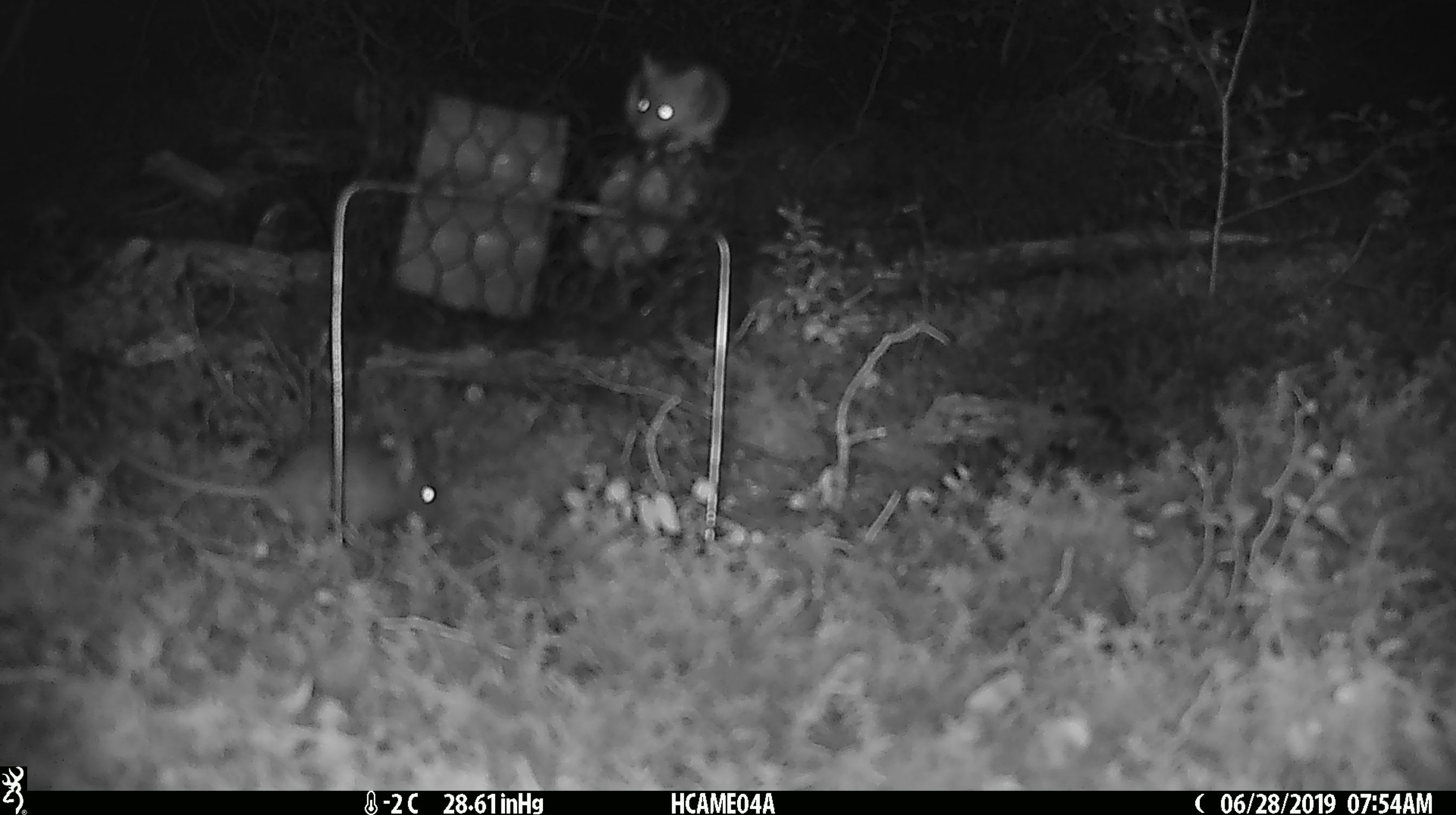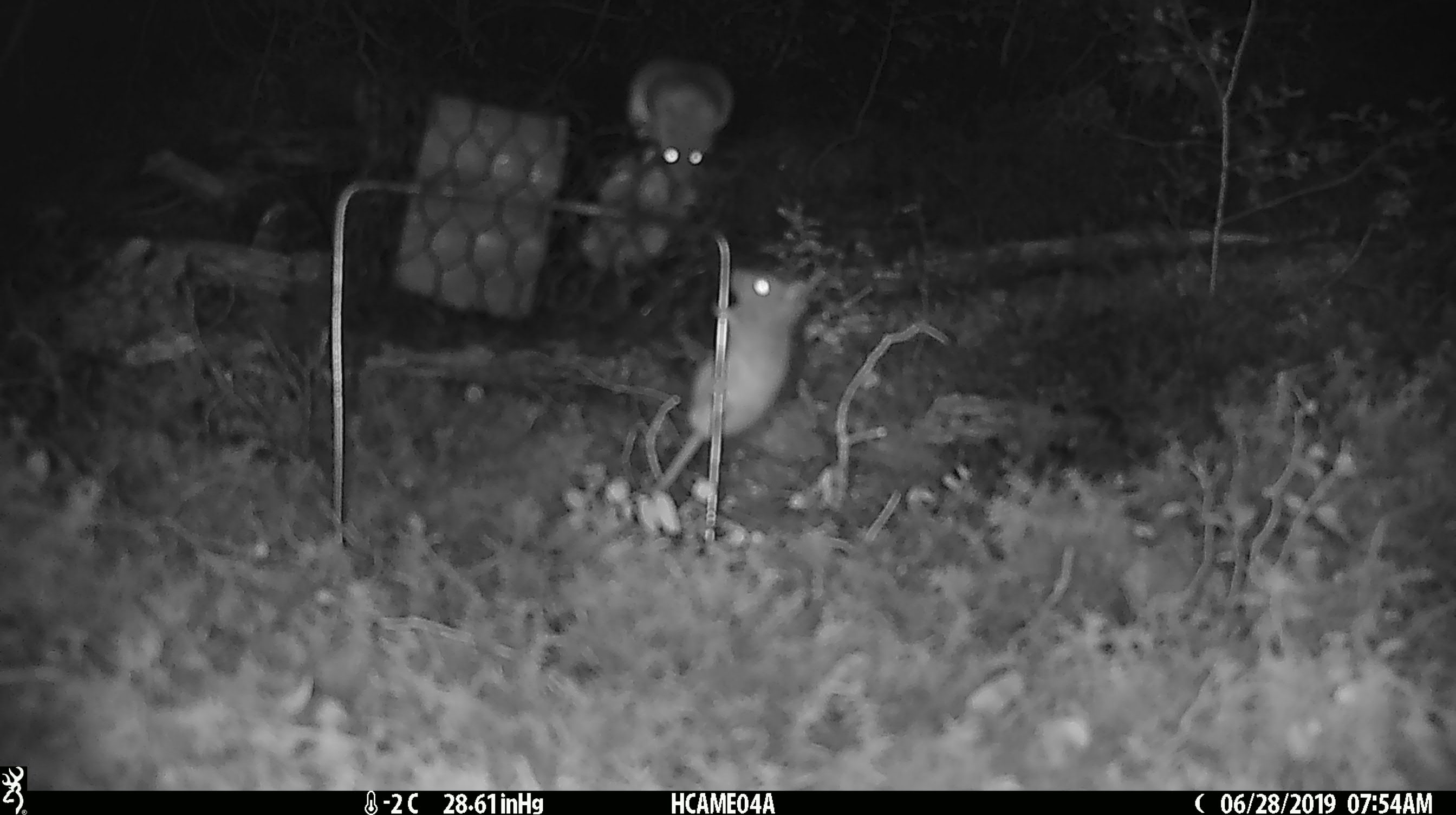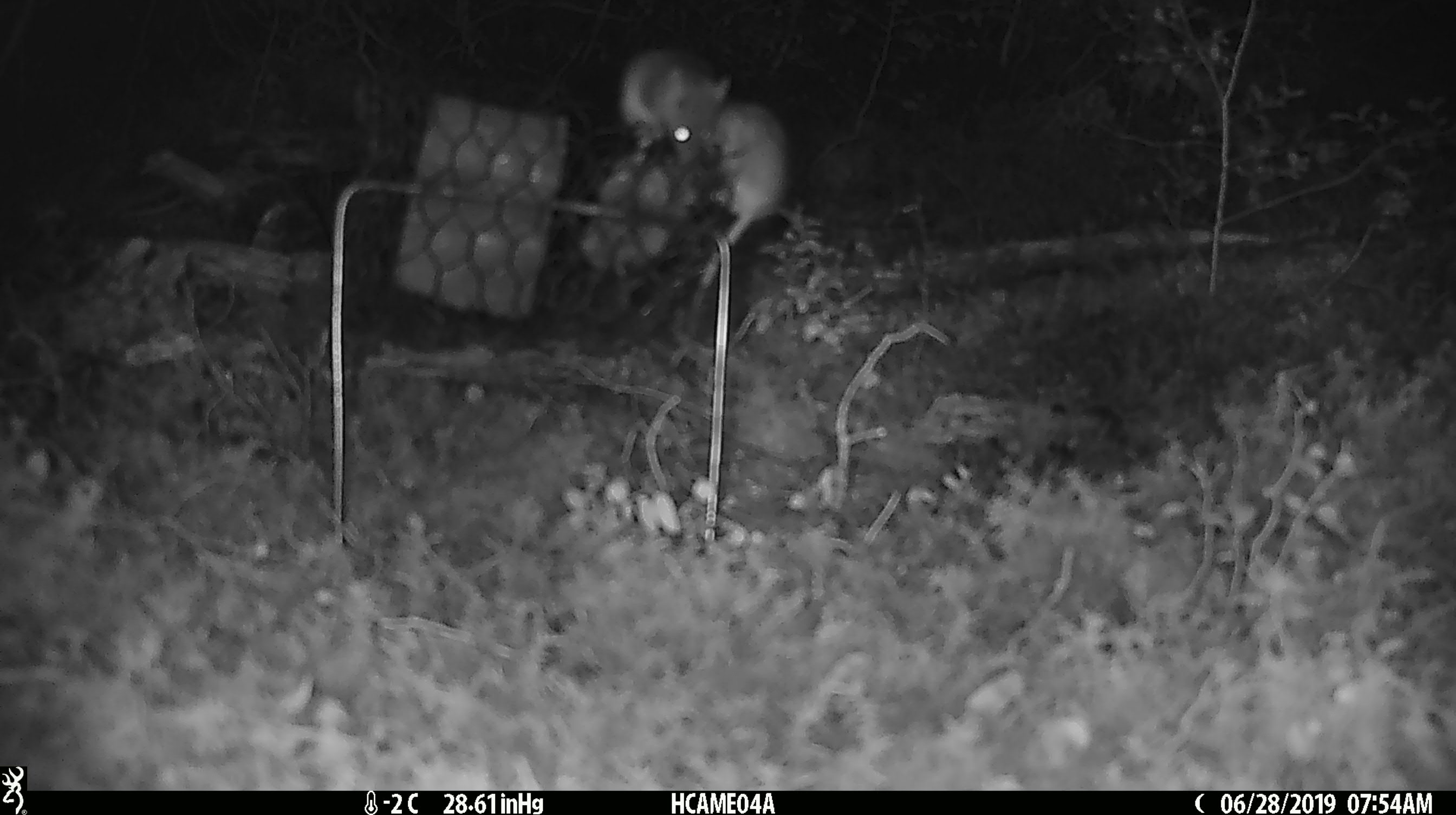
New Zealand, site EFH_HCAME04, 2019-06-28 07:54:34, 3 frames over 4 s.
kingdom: Animalia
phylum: Chordata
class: Mammalia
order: Rodentia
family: Muridae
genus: Mus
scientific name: Mus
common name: mouse